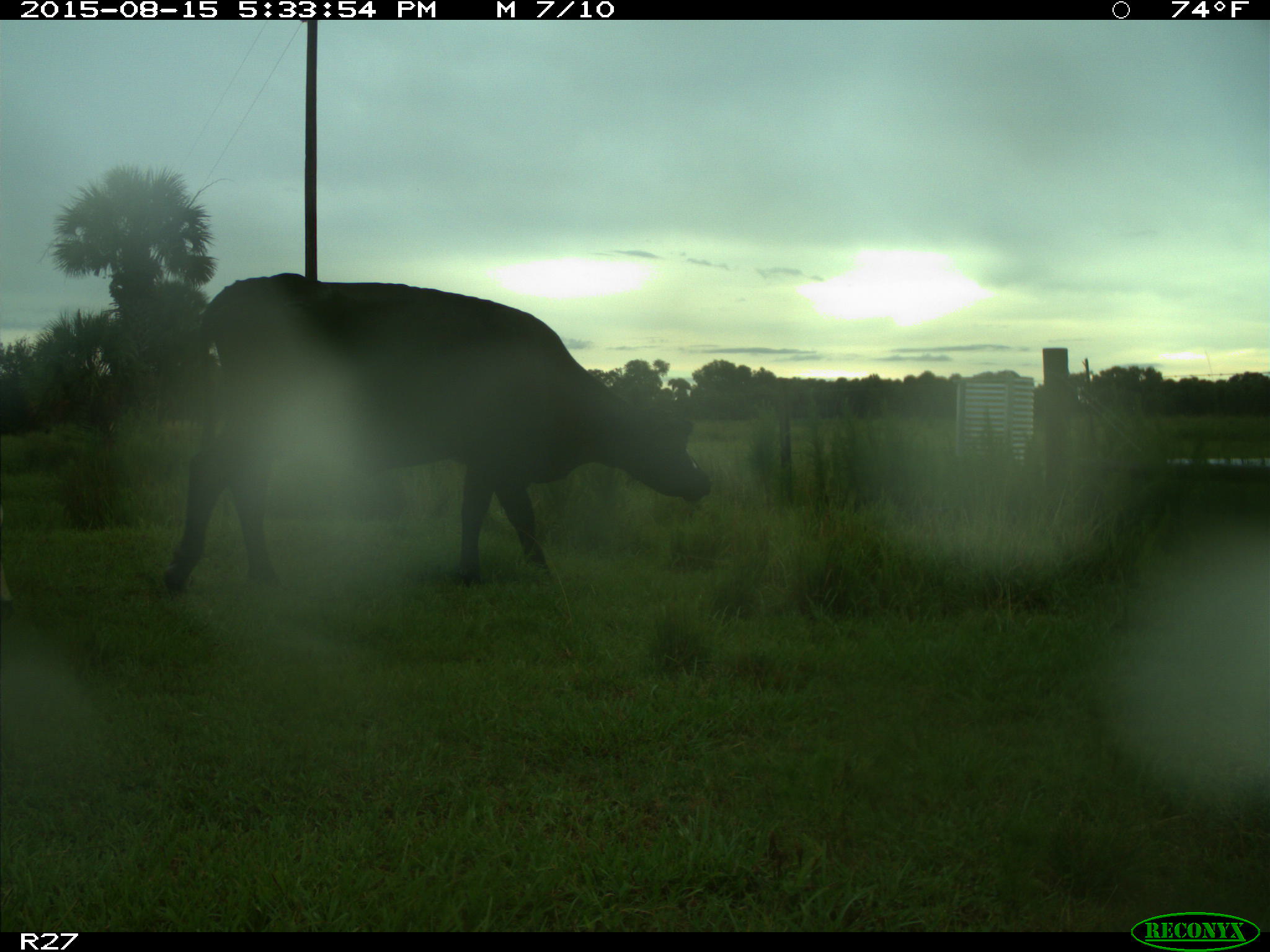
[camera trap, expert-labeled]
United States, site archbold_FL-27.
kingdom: Animalia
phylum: Chordata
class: Mammalia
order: Artiodactyla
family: Bovidae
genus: Bos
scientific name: Bos taurus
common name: domestic cow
Bos taurus (domestic cow).